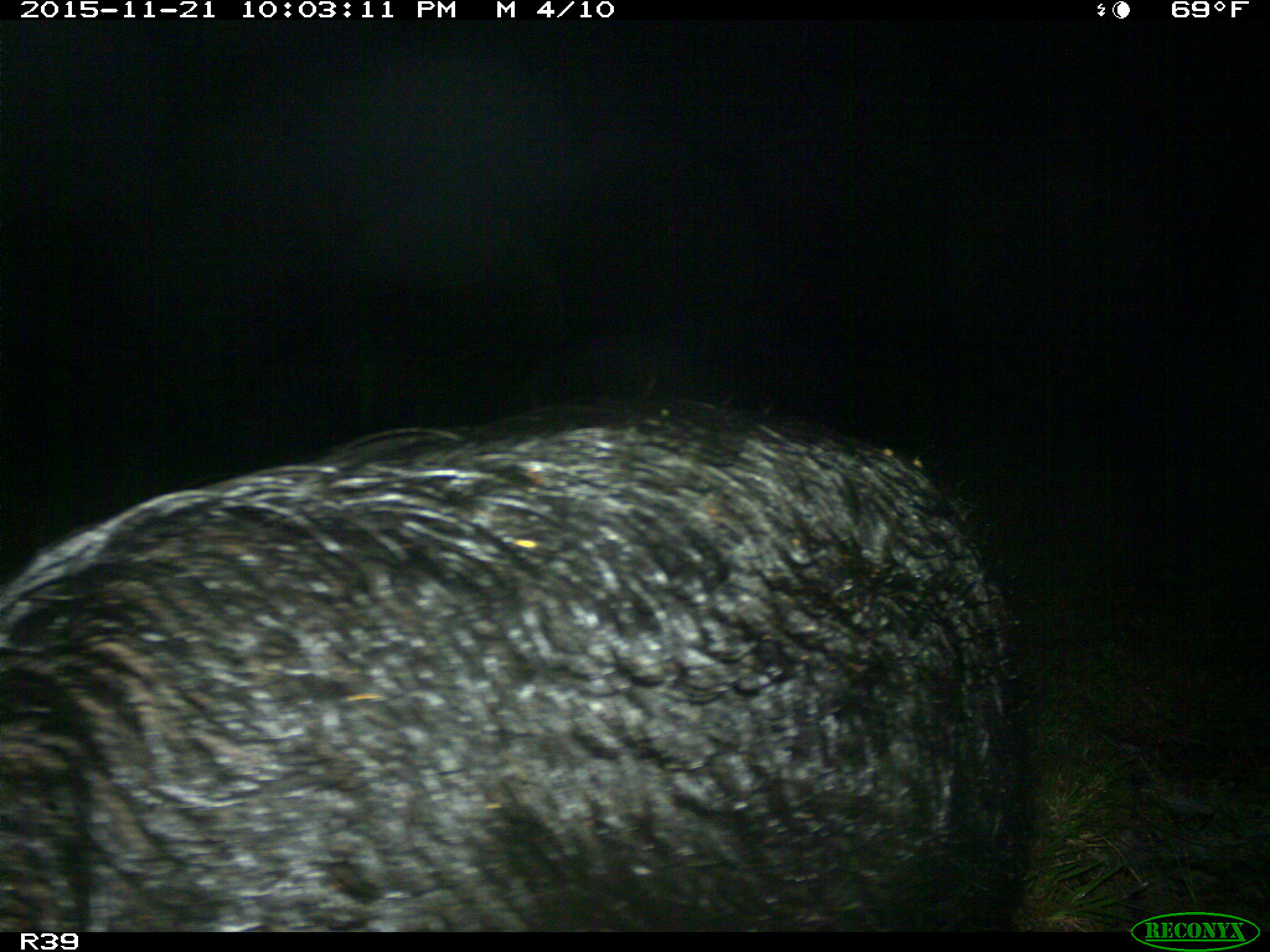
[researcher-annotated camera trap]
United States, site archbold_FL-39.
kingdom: Animalia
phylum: Chordata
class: Mammalia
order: Artiodactyla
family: Suidae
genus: Sus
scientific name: Sus scrofa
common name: wild boar